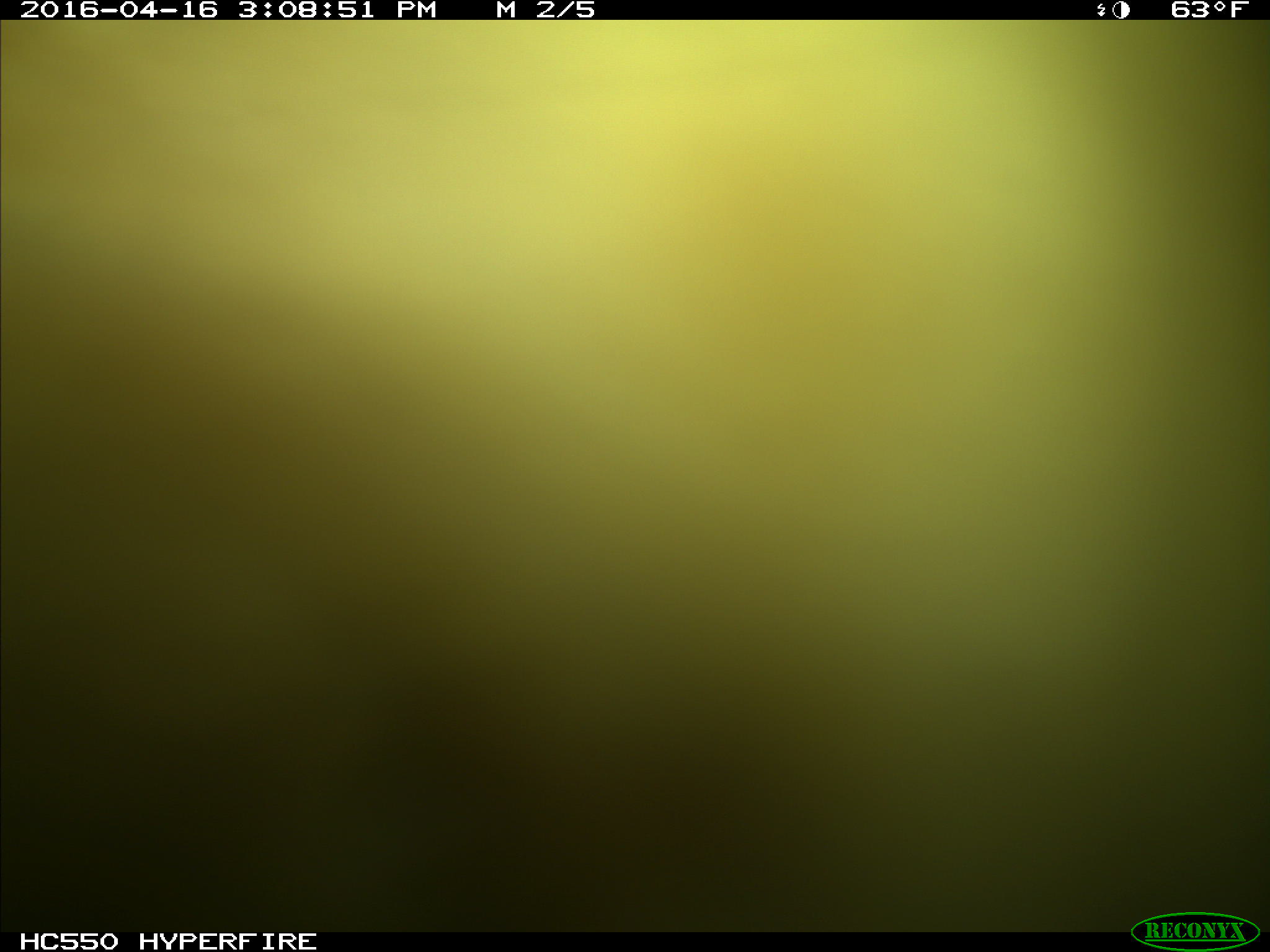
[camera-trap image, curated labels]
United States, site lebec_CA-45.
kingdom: Animalia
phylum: Chordata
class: Mammalia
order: Artiodactyla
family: Bovidae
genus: Bos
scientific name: Bos taurus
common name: domestic cow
Bos taurus (domestic cow).